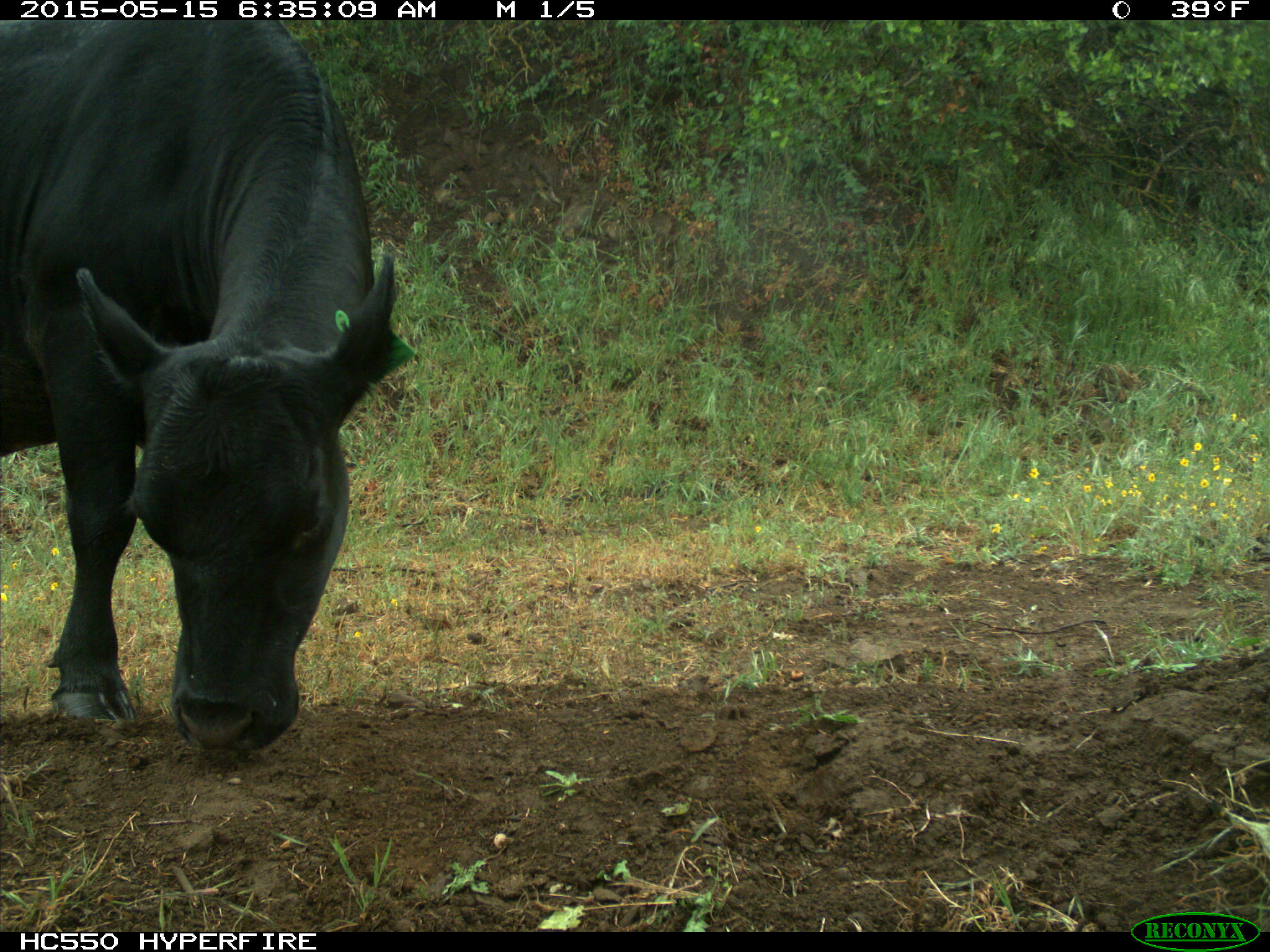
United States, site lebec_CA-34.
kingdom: Animalia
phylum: Chordata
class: Mammalia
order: Artiodactyla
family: Bovidae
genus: Bos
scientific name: Bos taurus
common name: domestic cow